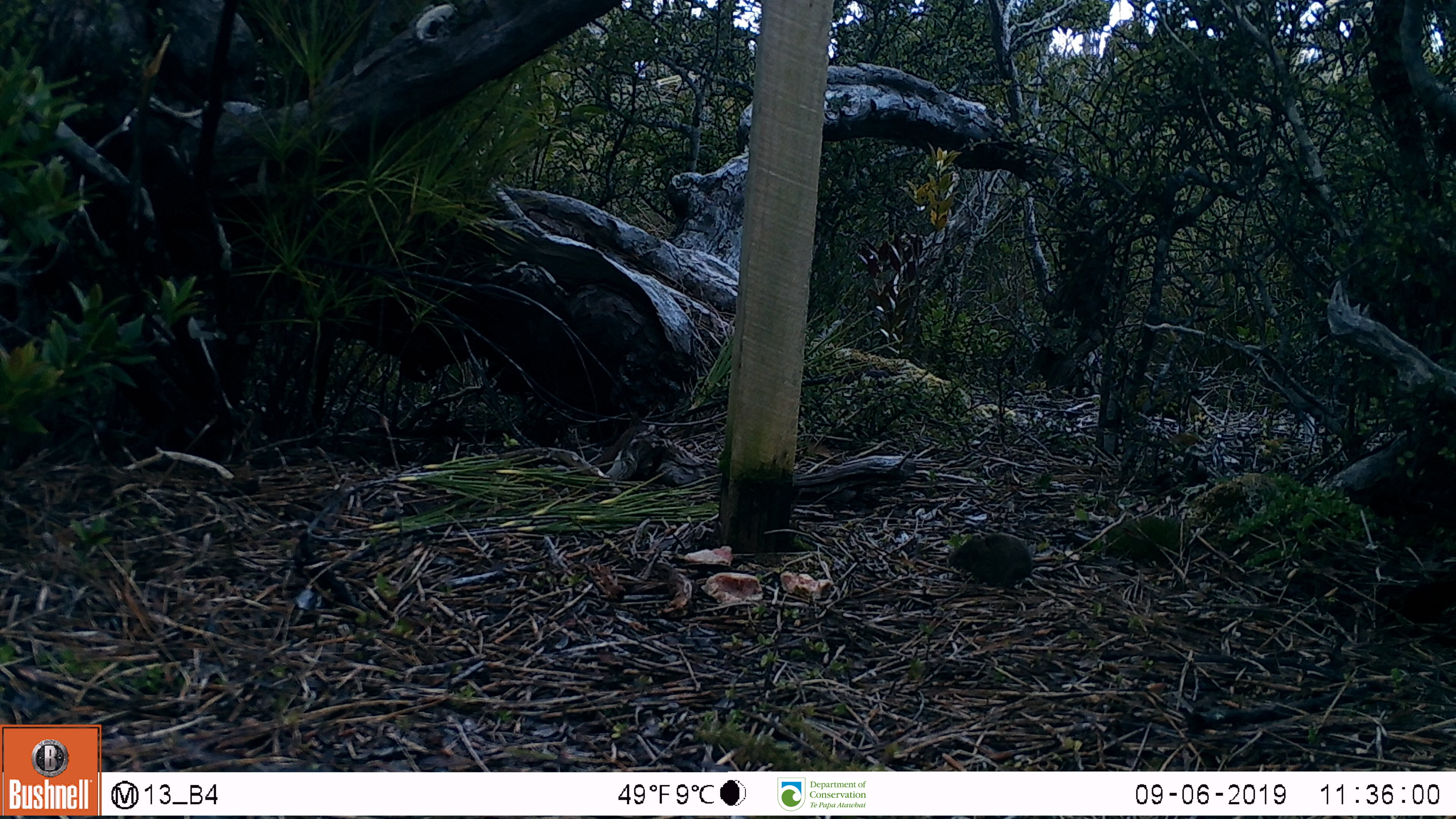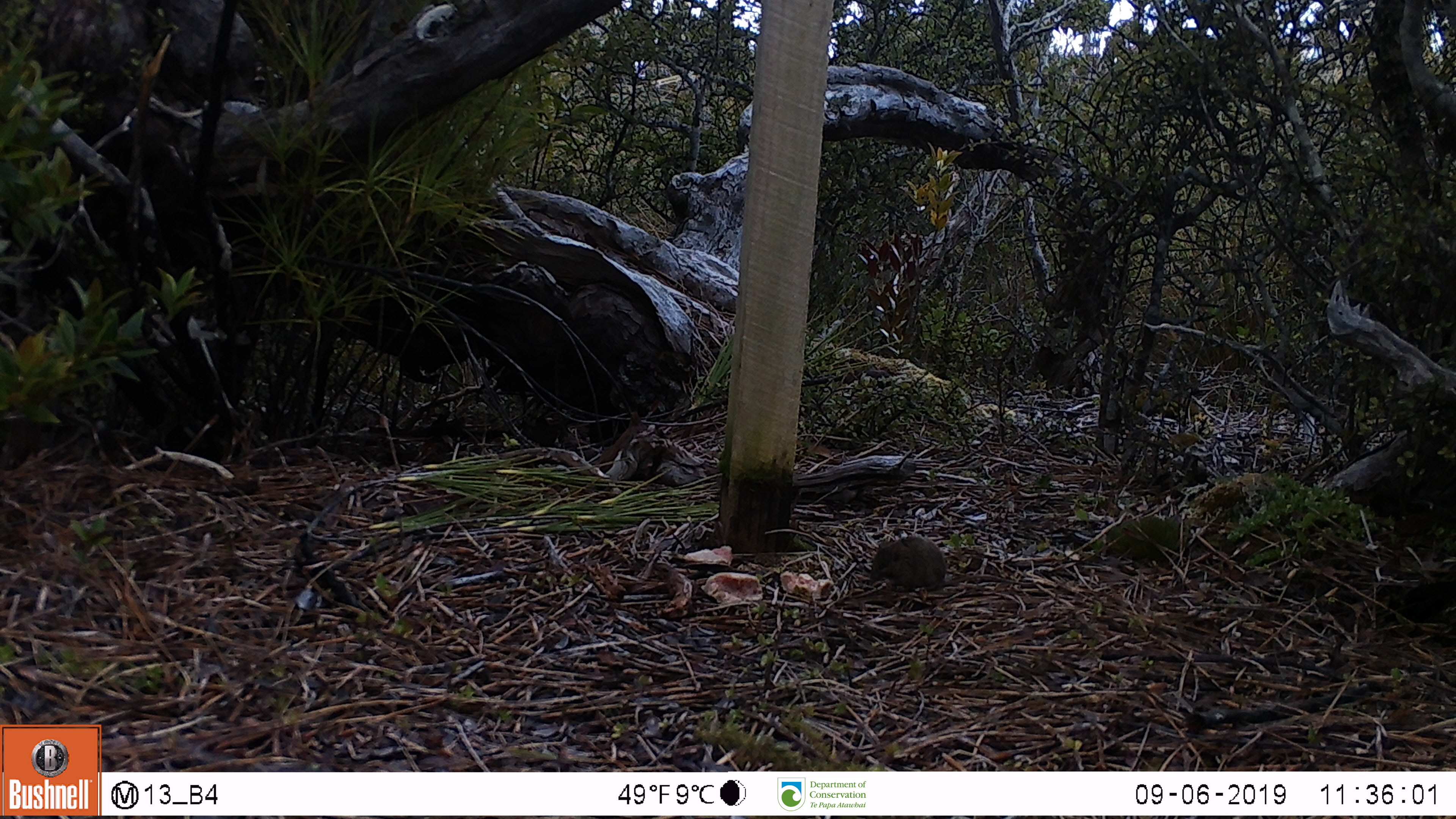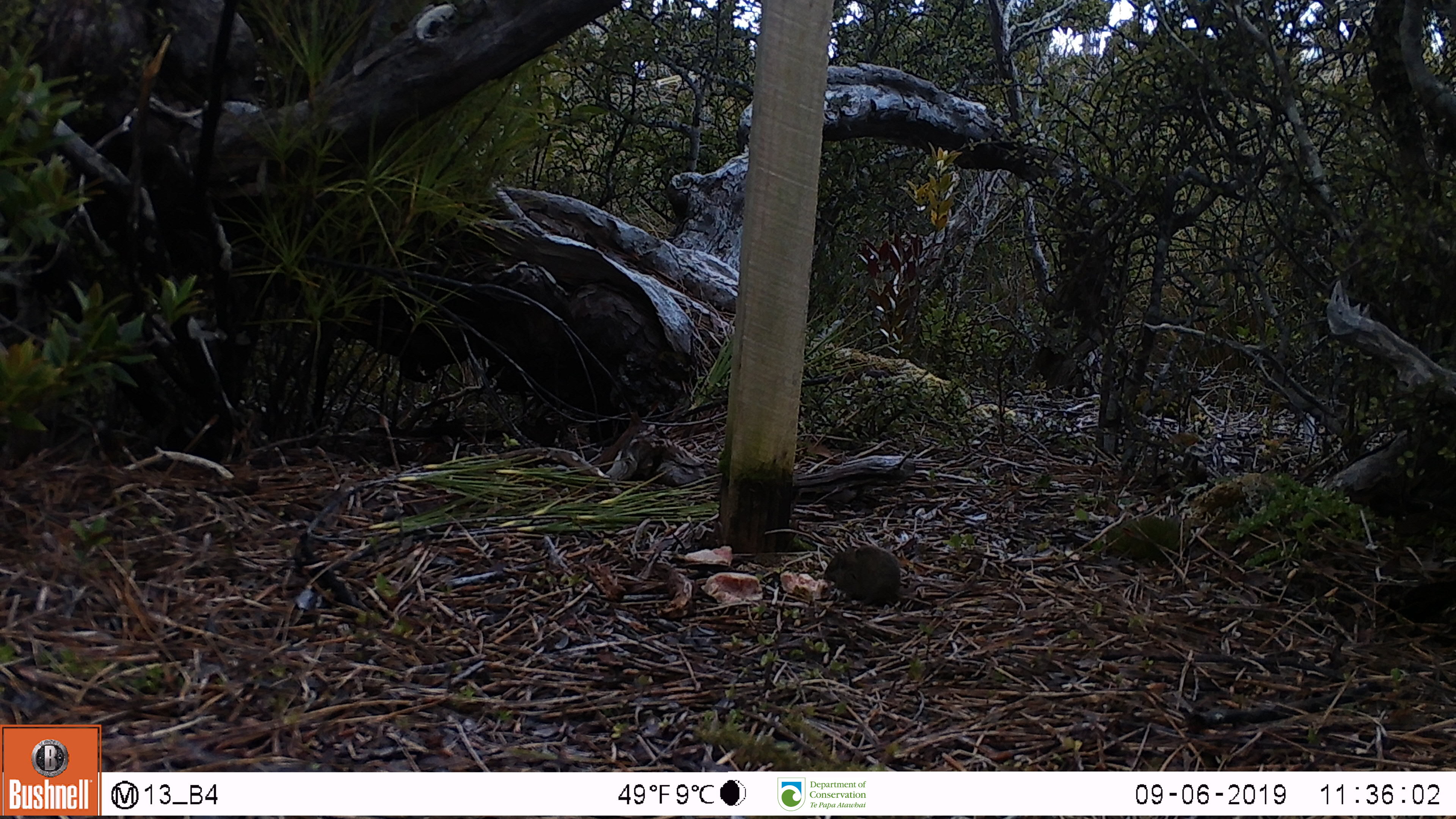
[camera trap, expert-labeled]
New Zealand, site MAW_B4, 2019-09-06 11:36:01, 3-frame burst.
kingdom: Animalia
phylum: Chordata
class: Mammalia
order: Rodentia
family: Muridae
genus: Mus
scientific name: Mus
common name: mouse